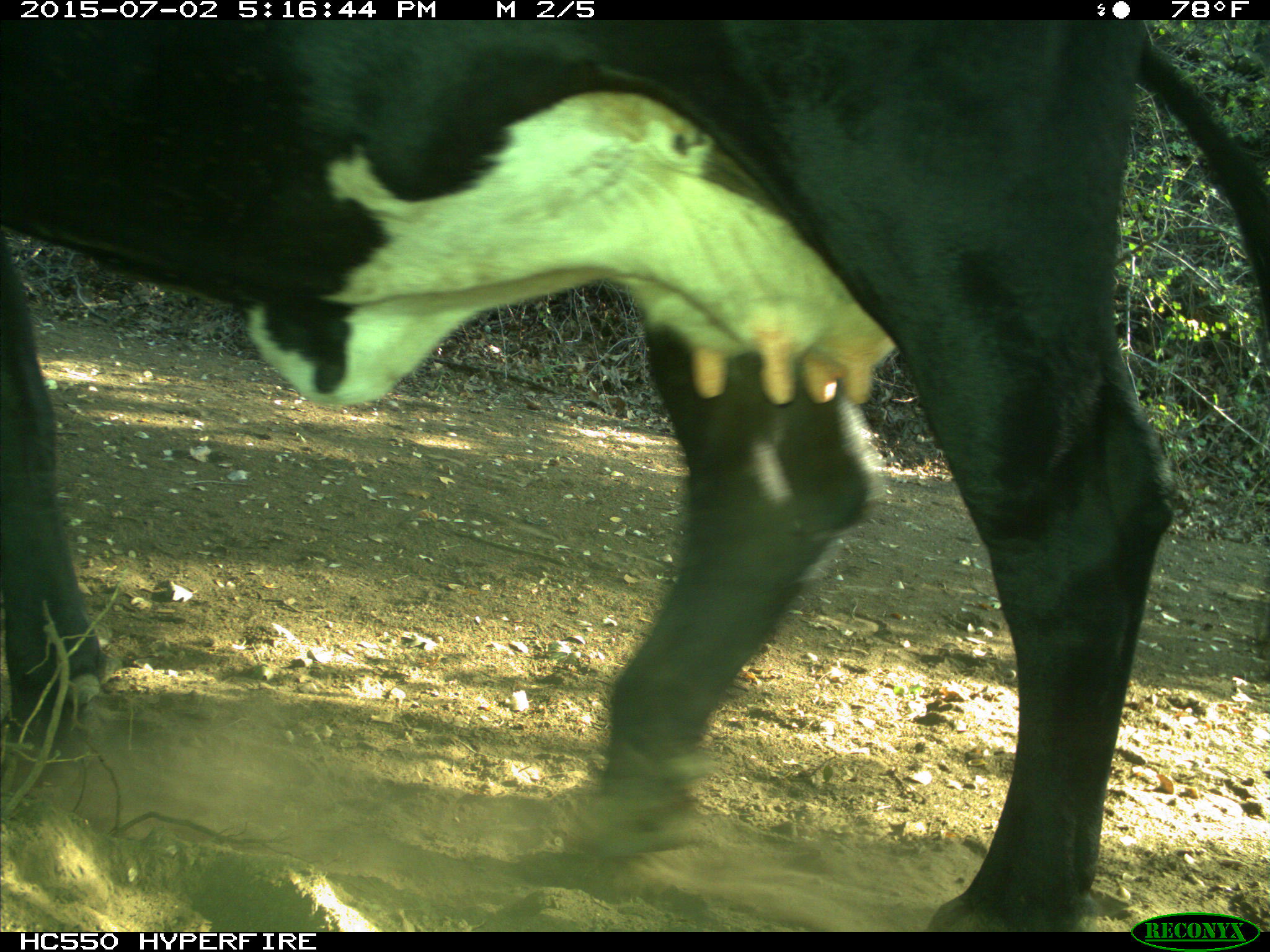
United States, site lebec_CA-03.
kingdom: Animalia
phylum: Chordata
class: Mammalia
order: Artiodactyla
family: Bovidae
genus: Bos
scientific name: Bos taurus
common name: domestic cow